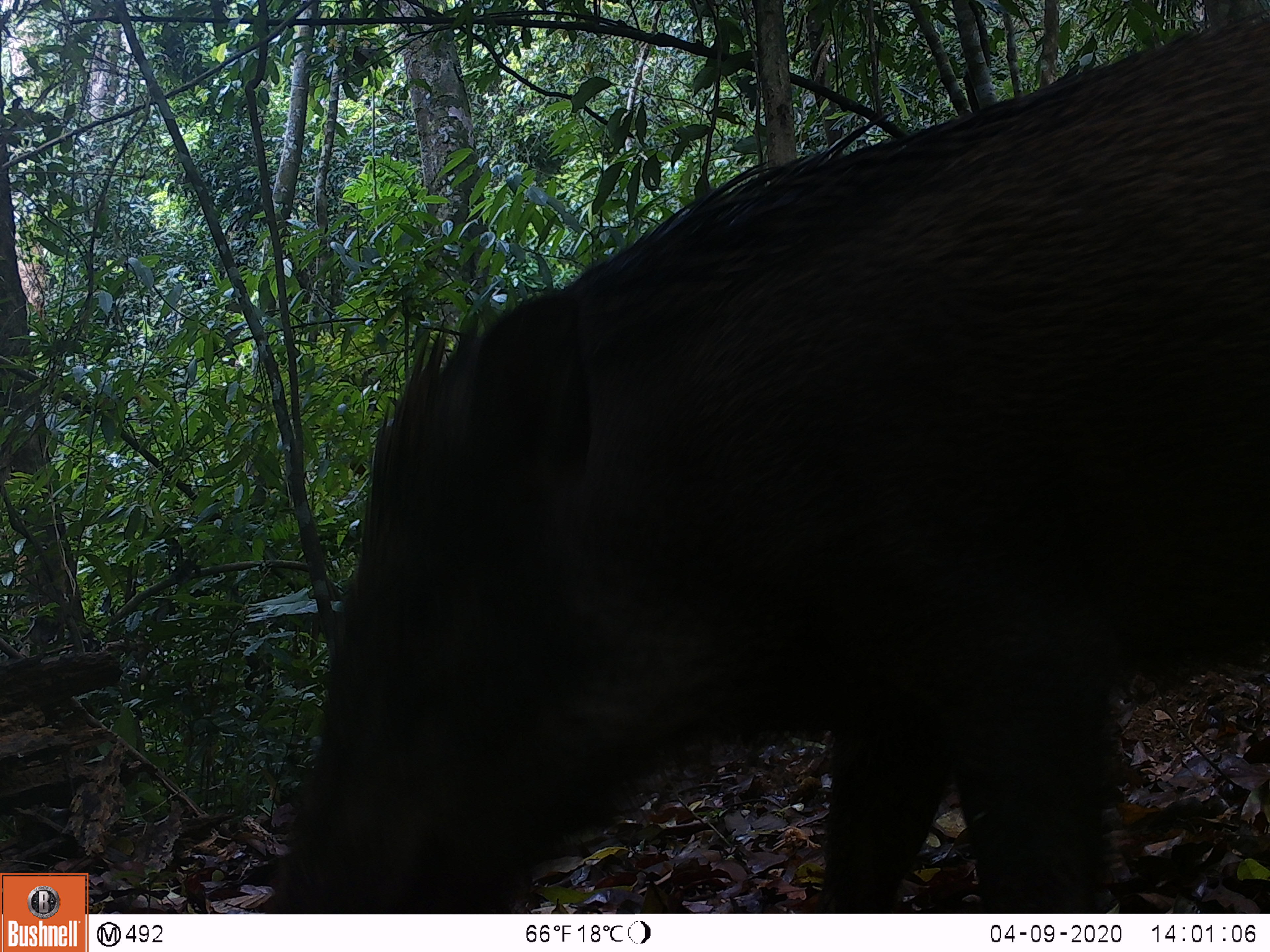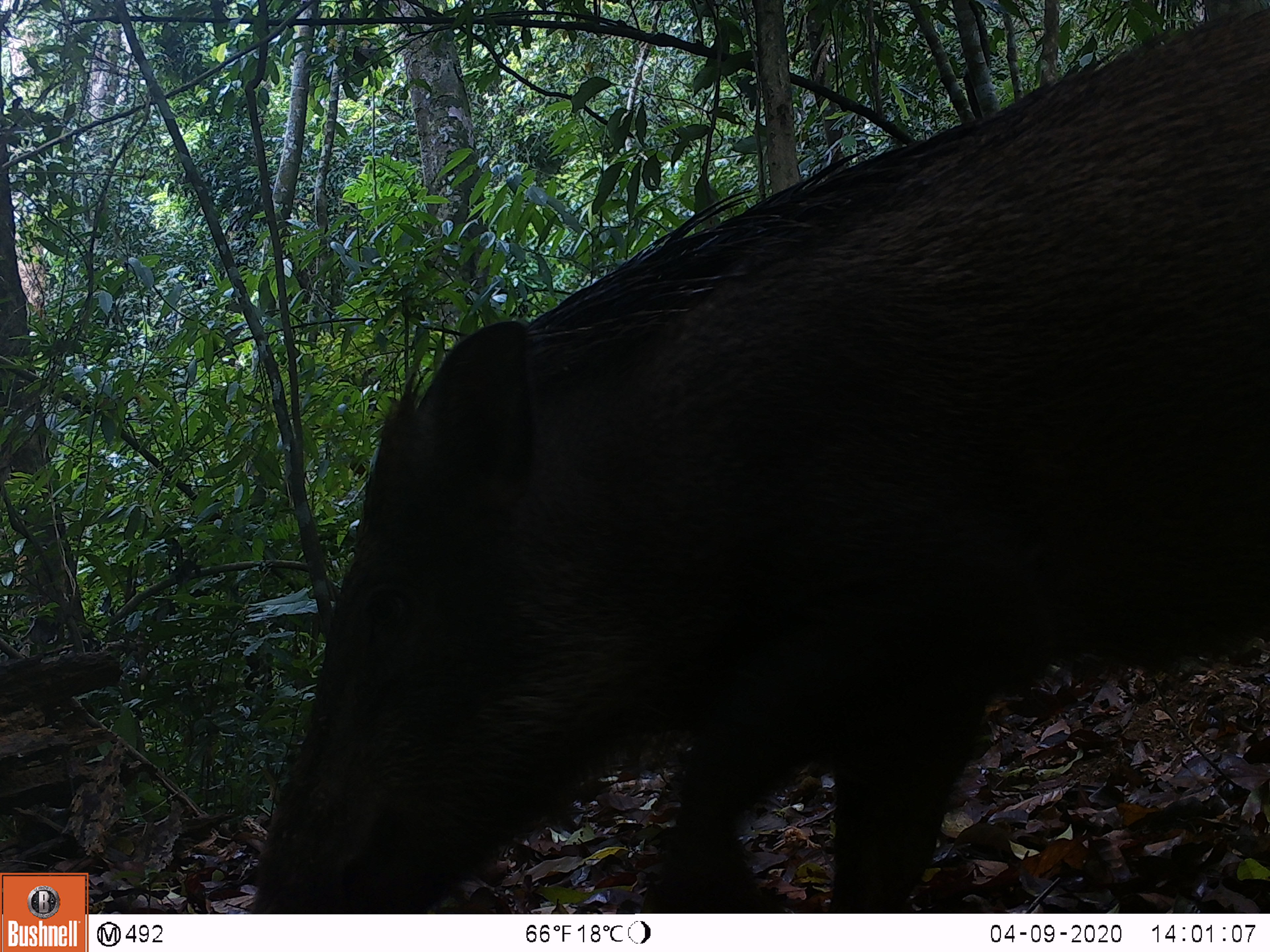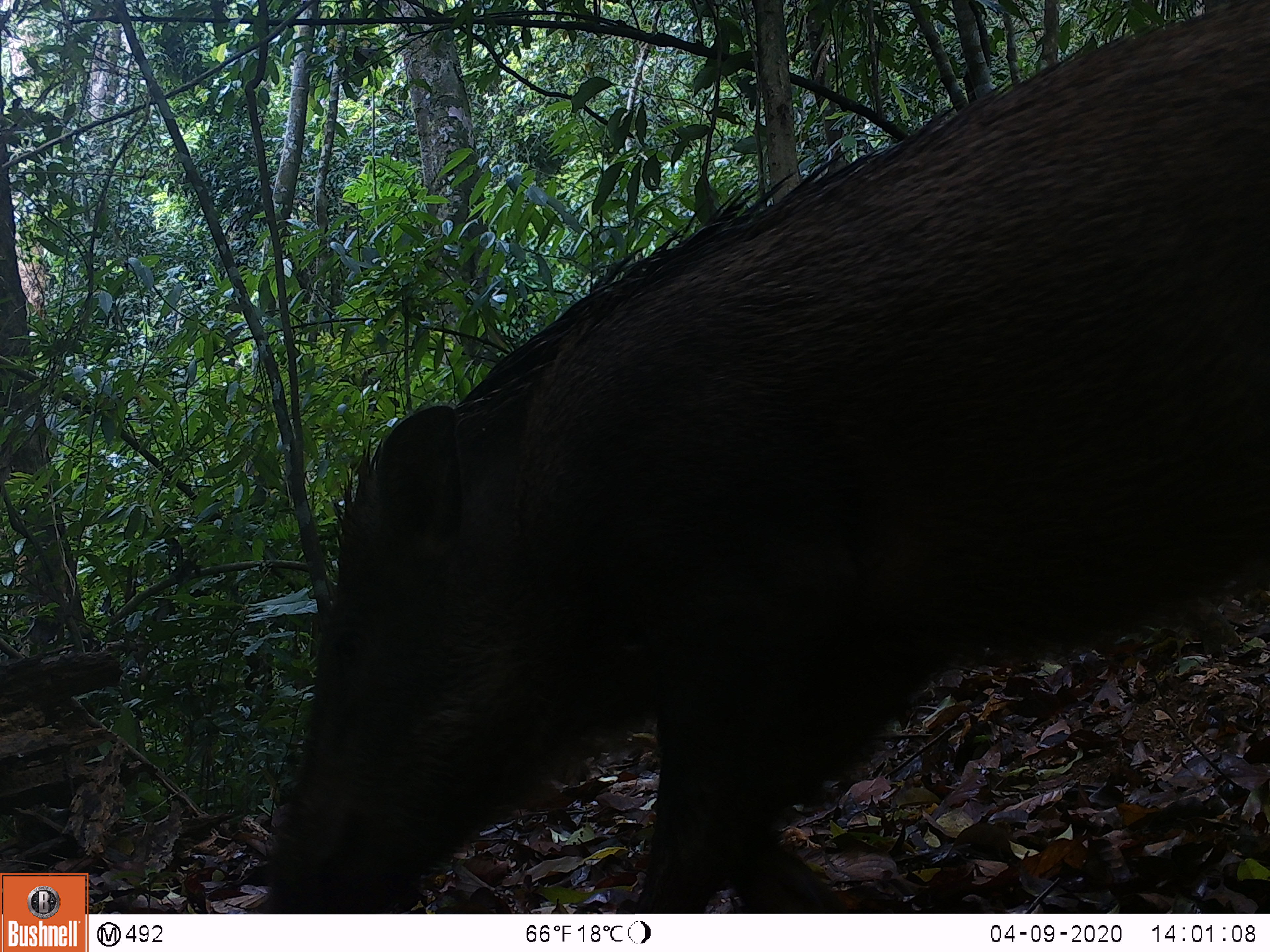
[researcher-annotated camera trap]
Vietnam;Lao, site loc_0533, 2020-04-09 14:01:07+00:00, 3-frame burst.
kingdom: Animalia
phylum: Chordata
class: Mammalia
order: Artiodactyla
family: Suidae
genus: Sus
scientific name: Sus scrofa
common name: eurasian wild pig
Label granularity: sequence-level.